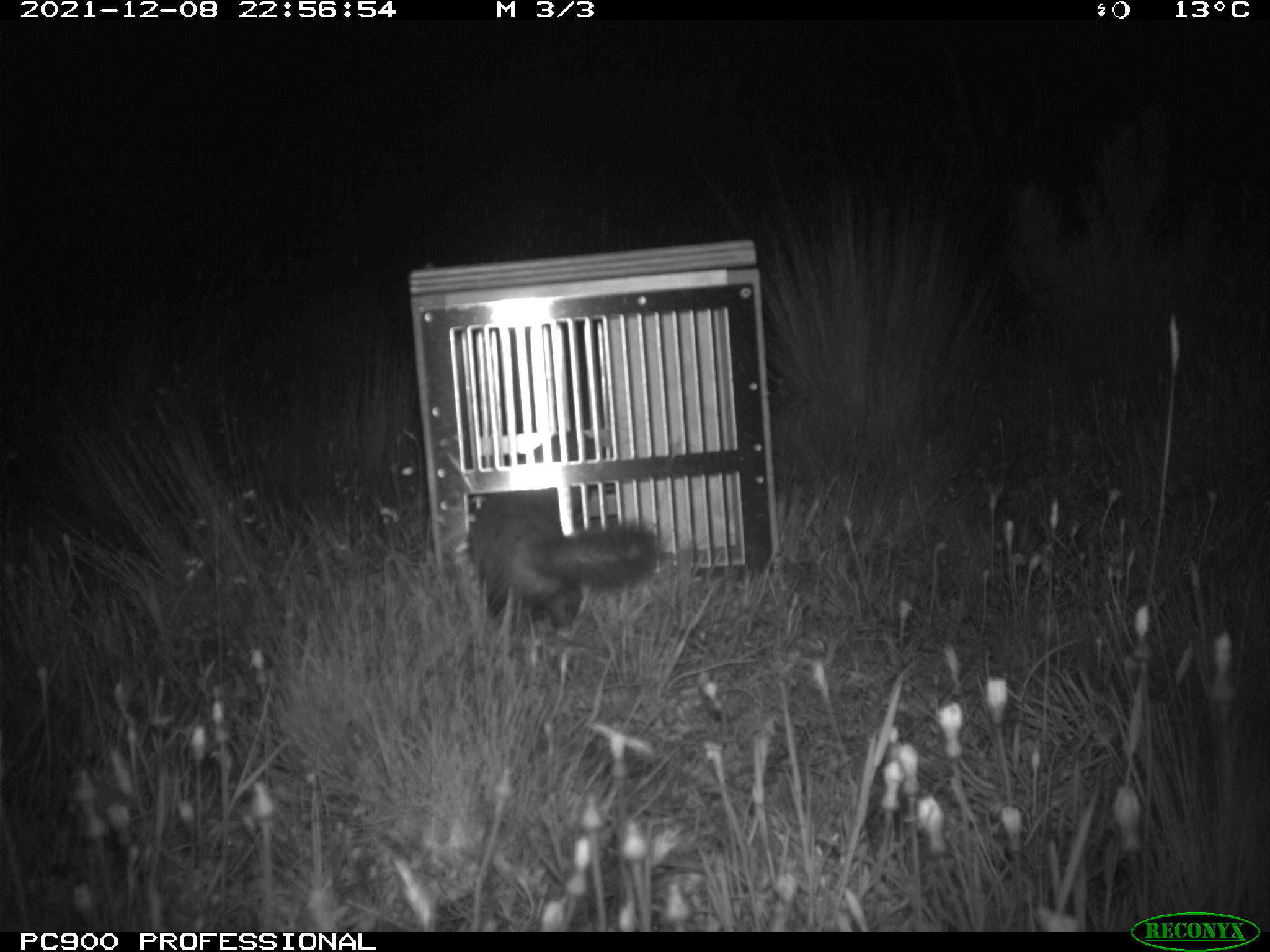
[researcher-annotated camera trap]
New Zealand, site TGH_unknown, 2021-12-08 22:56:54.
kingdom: Animalia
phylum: Chordata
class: Mammalia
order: Carnivora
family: Mustelidae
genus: Mustela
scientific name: Mustela furo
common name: ferret